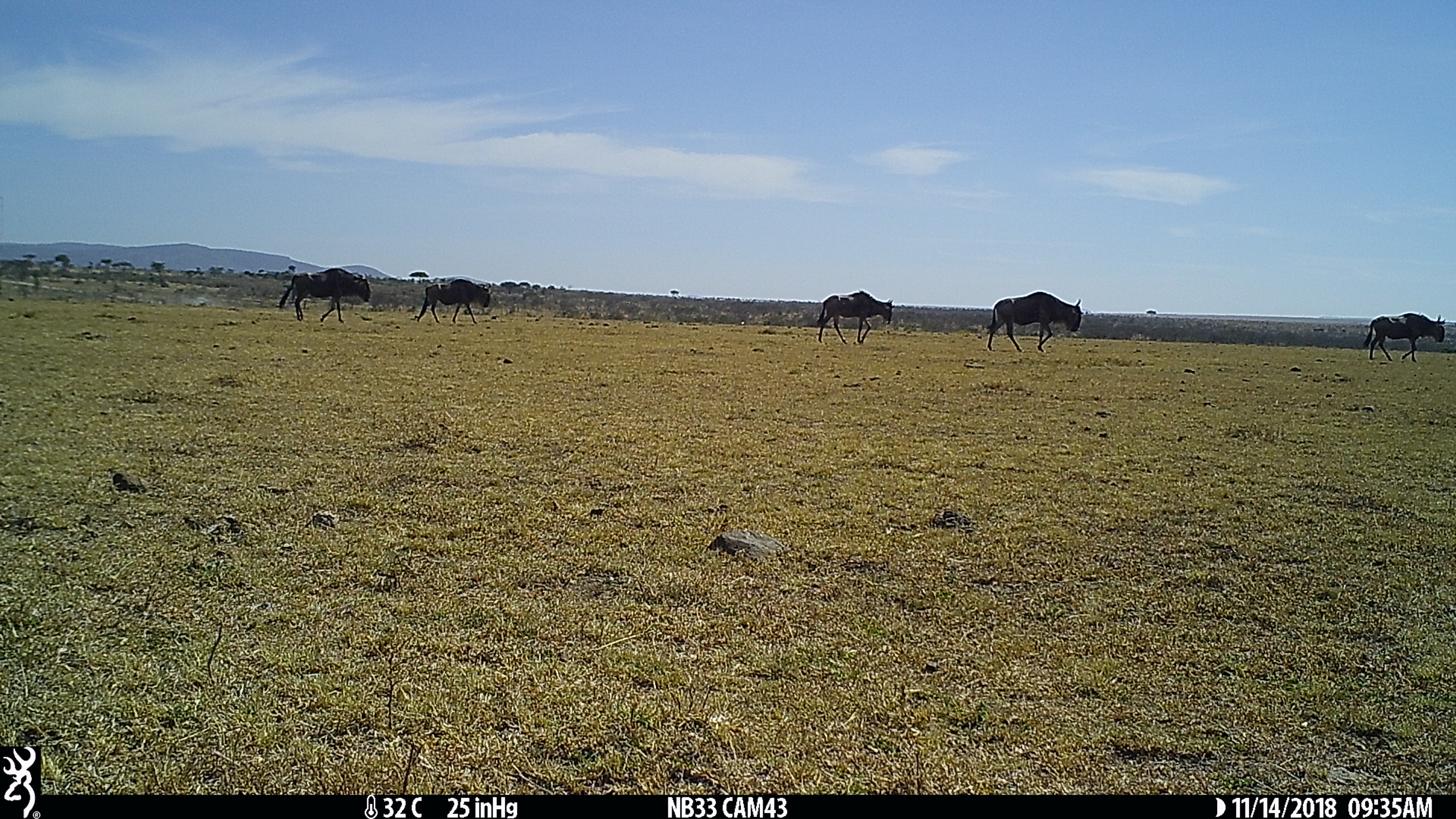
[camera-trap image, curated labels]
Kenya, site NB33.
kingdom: Animalia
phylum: Chordata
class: Mammalia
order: Artiodactyla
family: Bovidae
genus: Connochaetes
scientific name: Connochaetes taurinus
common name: blue wildebeest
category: wildebeest